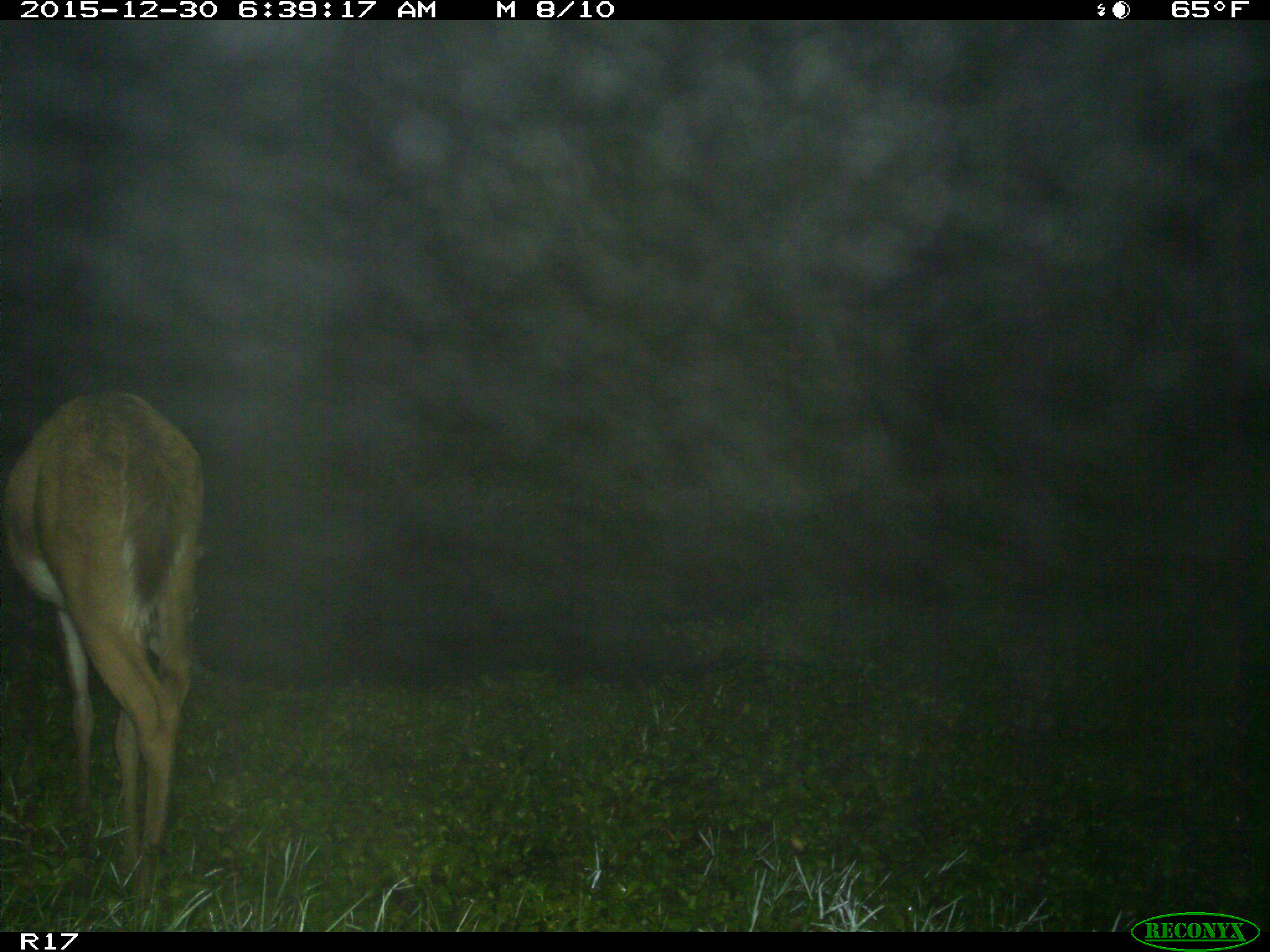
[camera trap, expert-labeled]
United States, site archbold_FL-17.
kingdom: Animalia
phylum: Chordata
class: Mammalia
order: Artiodactyla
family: Cervidae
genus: Odocoileus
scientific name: Odocoileus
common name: deer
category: unidentified deer